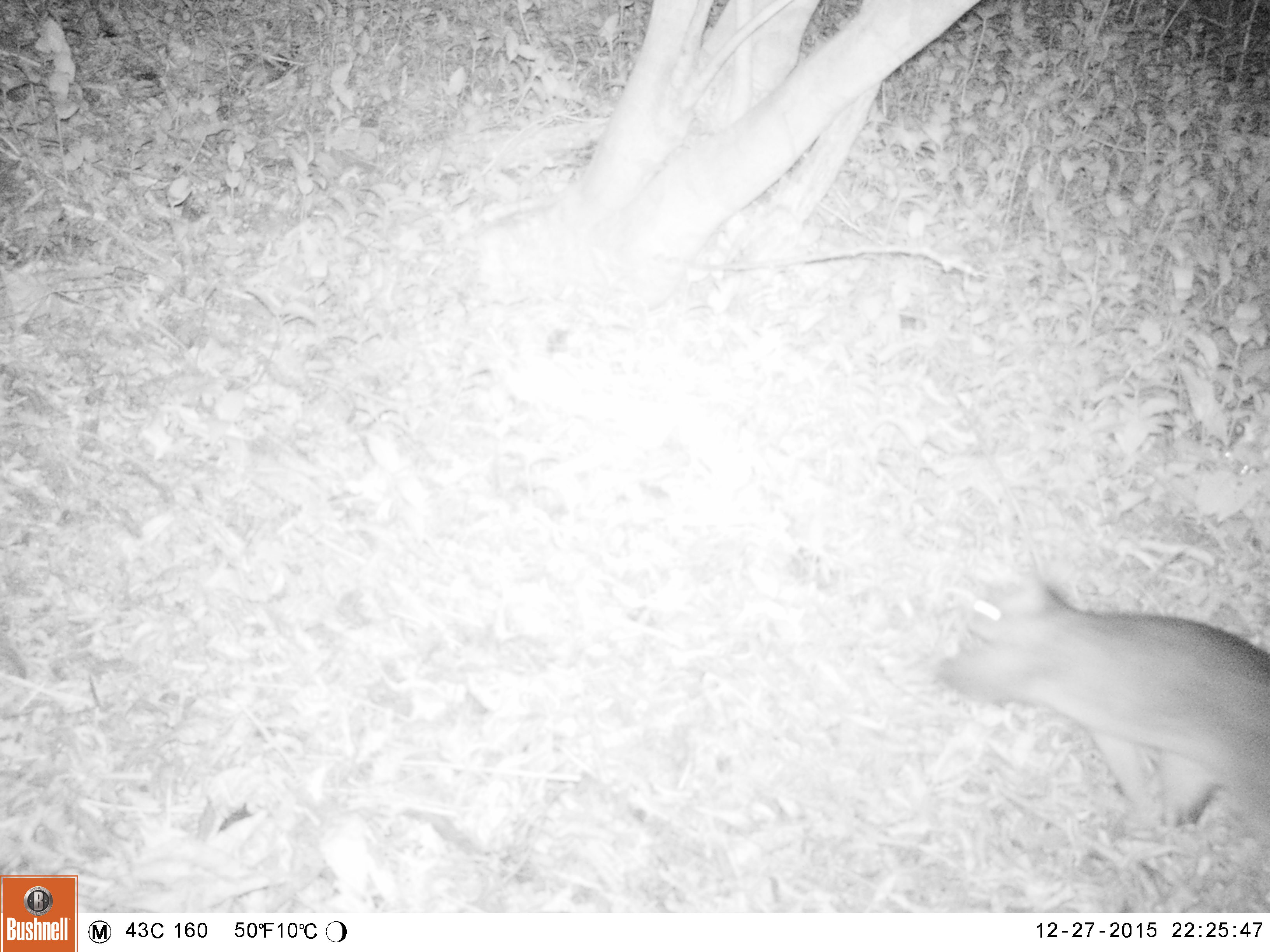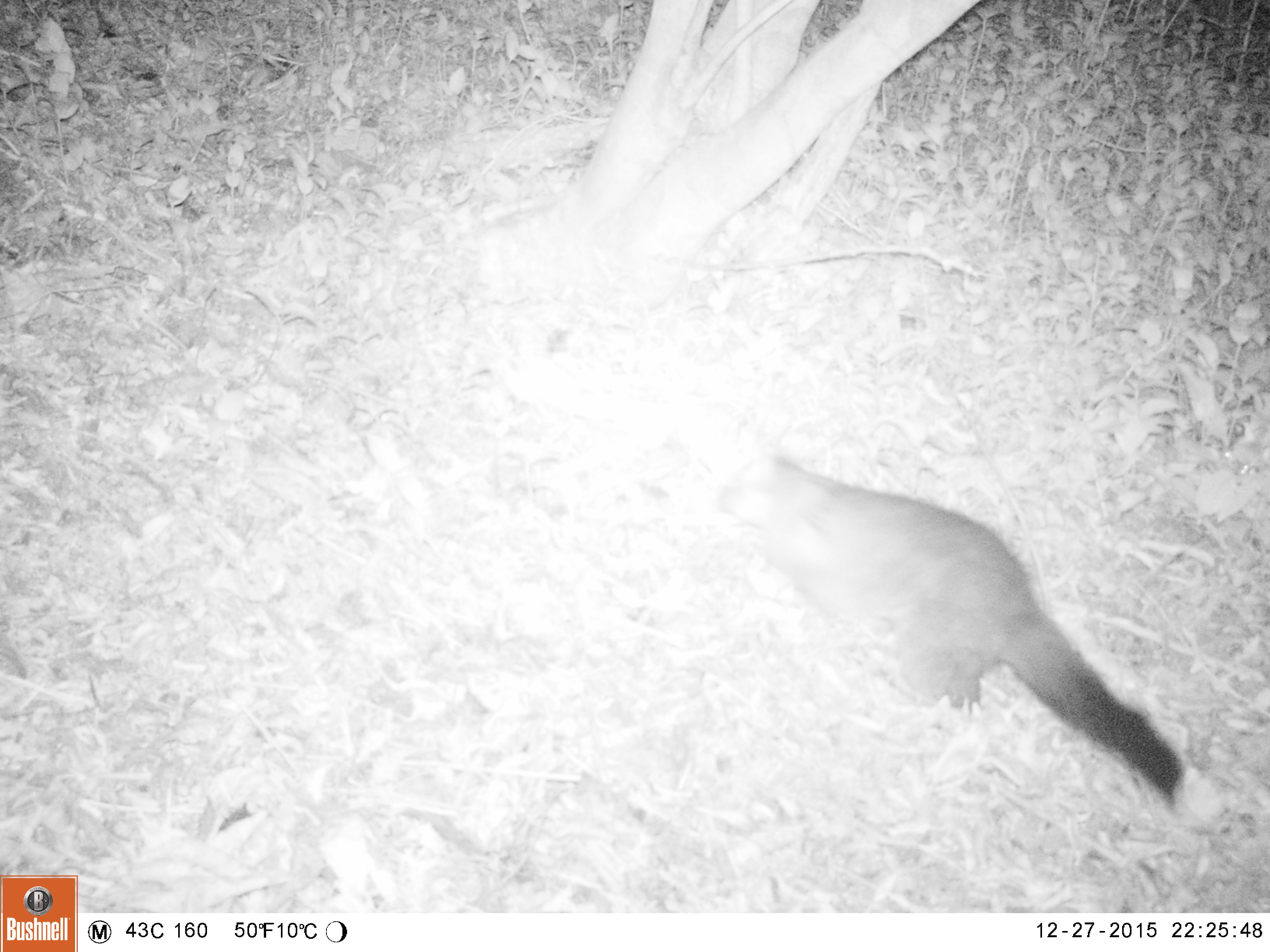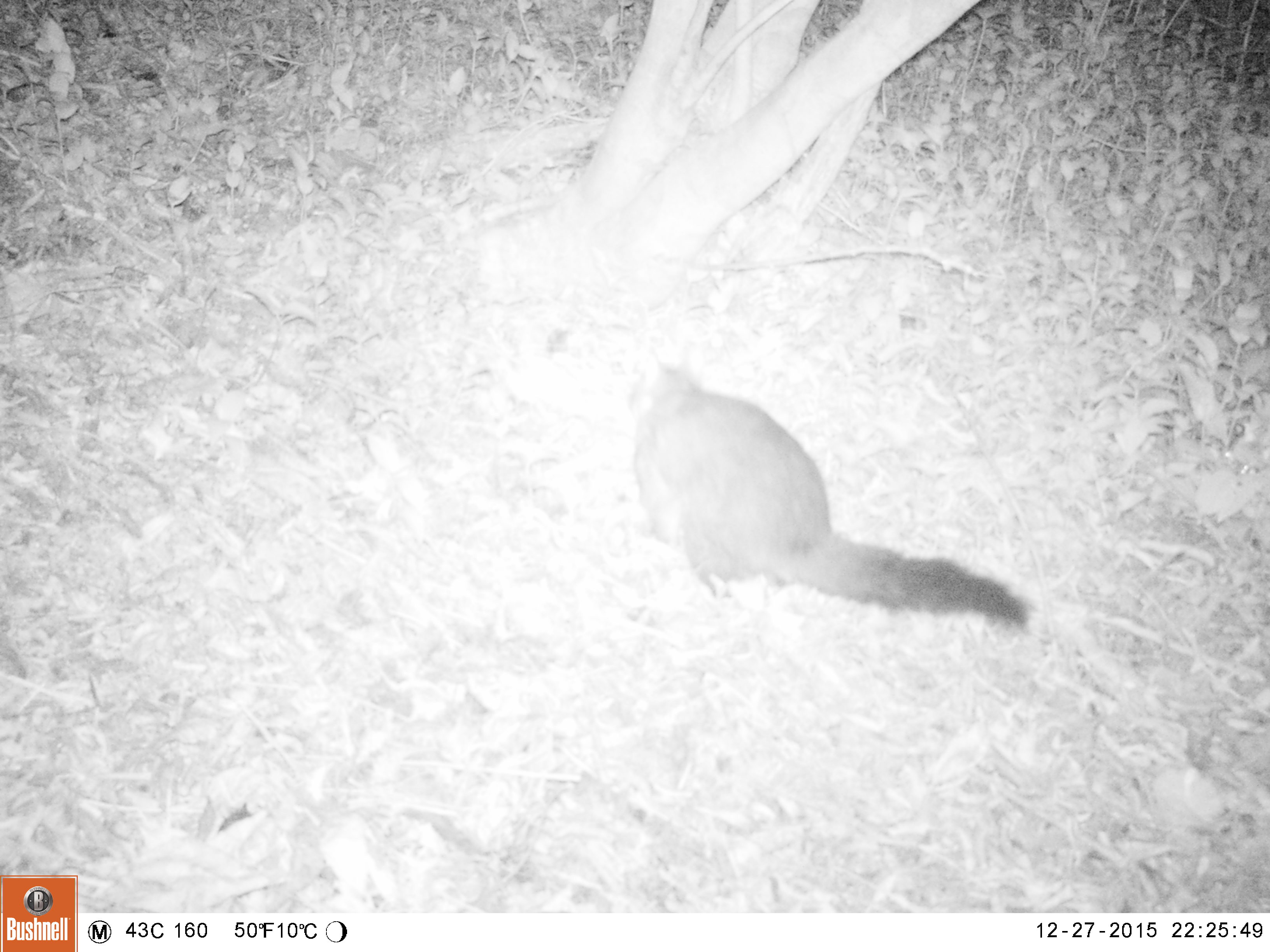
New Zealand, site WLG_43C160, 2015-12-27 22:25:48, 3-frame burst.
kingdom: Animalia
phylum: Chordata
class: Mammalia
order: Diprotodontia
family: Phalangeridae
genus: Trichosurus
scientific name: Trichosurus vulpecula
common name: common brushtail possum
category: possum